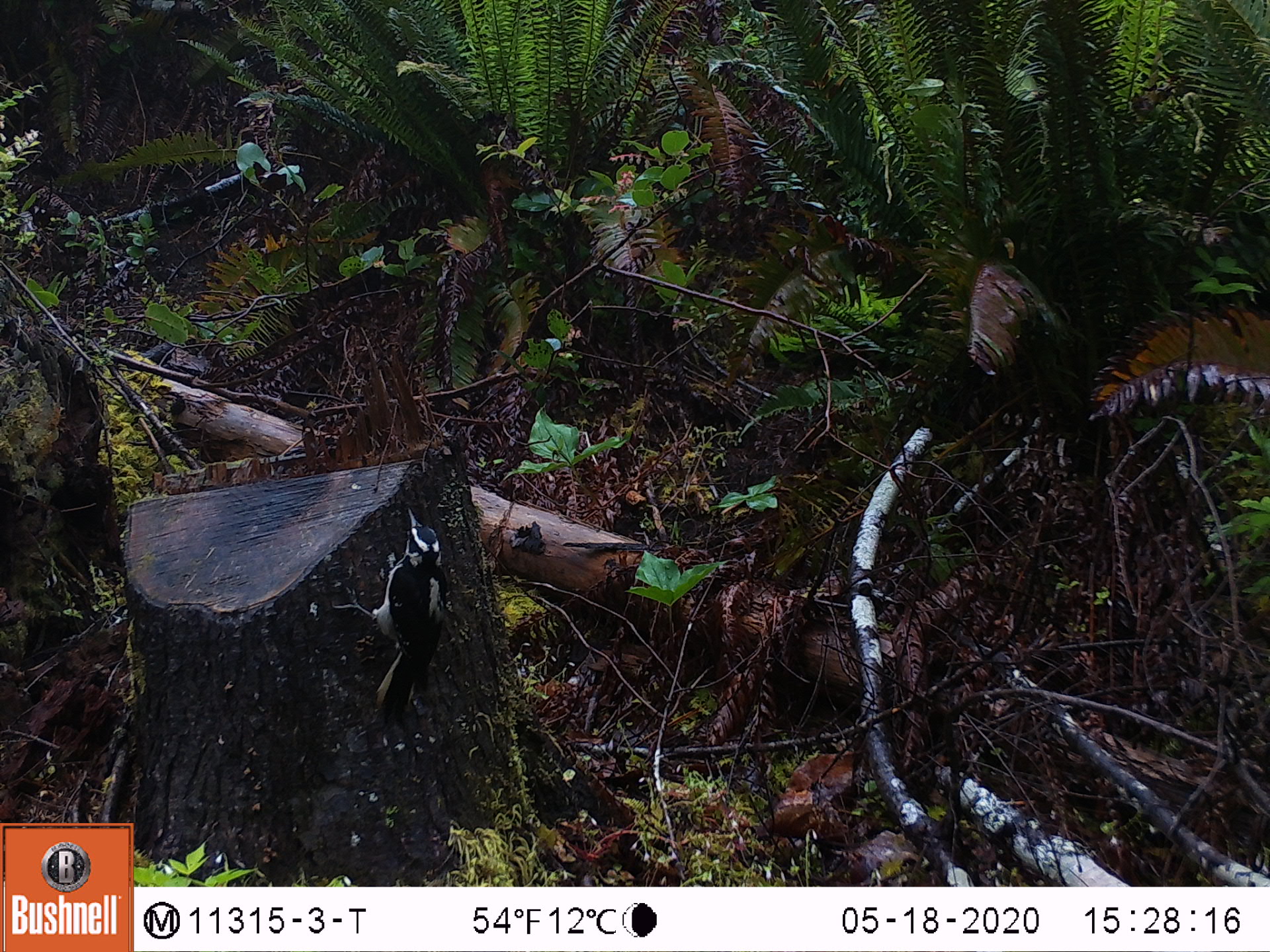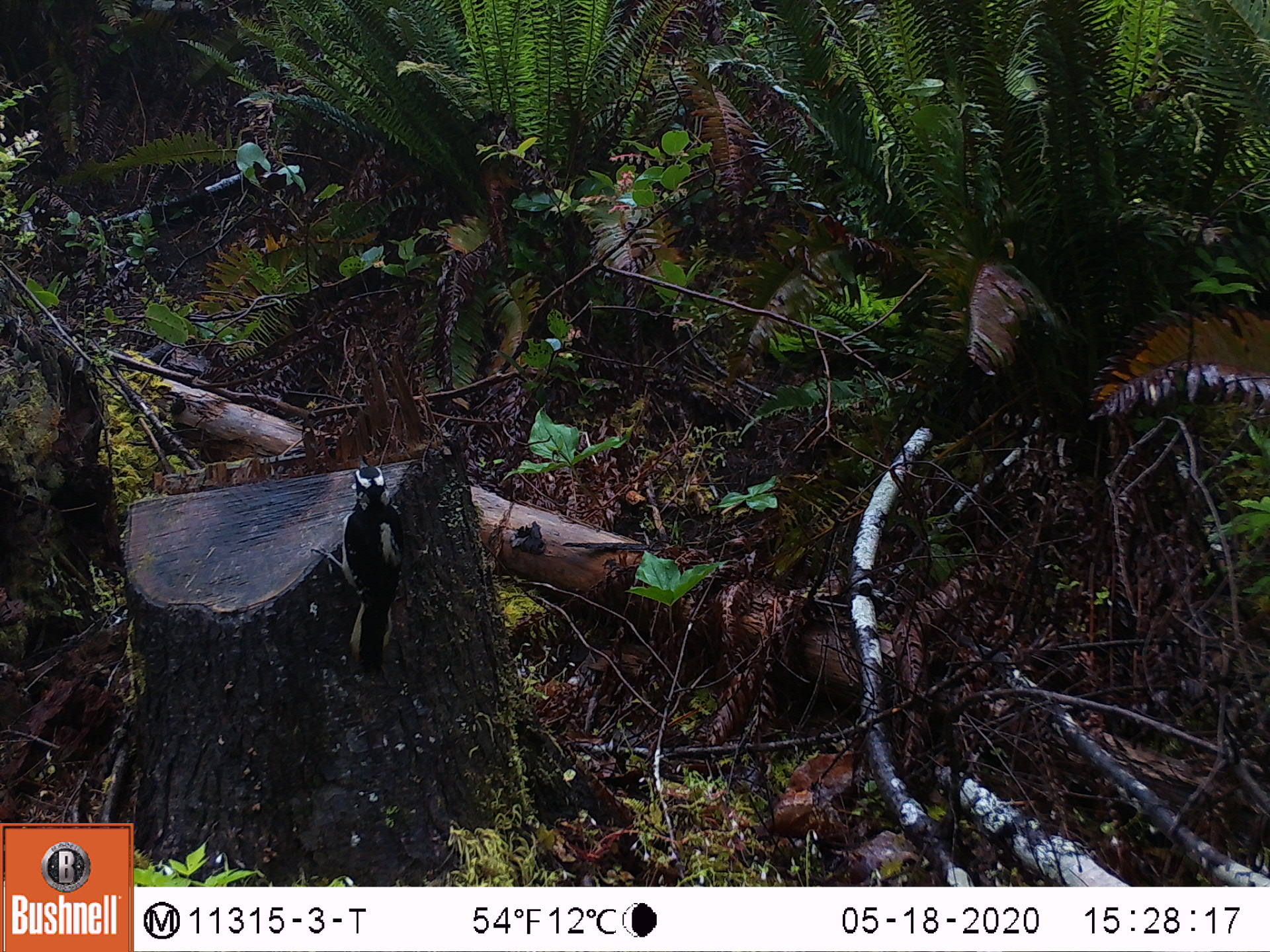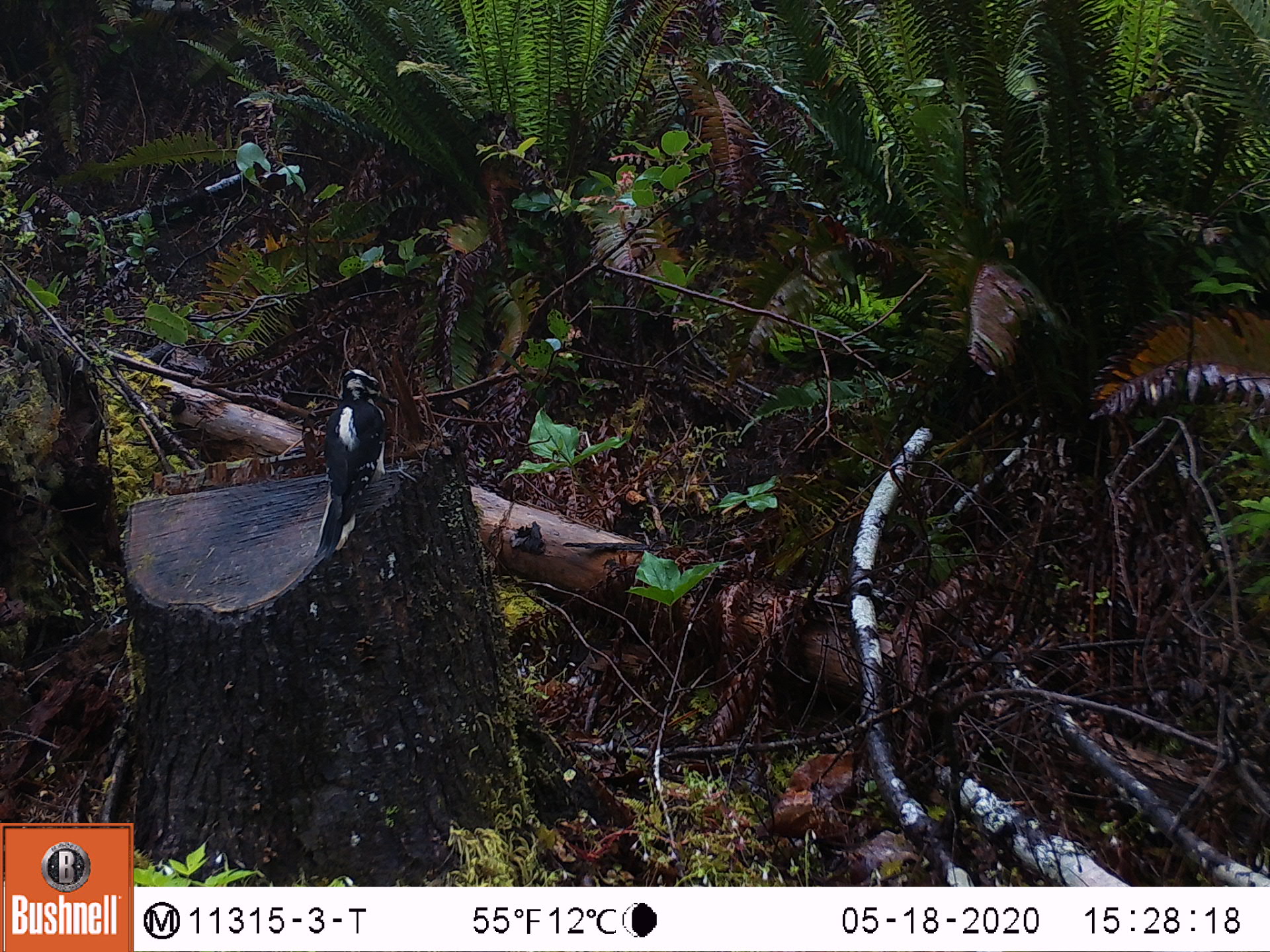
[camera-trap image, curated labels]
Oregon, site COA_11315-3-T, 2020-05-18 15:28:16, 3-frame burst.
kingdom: Animalia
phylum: Chordata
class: Aves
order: Piciformes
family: Picidae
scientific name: Picidae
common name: woodpeckers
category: picidae family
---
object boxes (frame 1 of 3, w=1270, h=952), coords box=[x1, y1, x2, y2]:
picidae family: box=[338, 506, 440, 716]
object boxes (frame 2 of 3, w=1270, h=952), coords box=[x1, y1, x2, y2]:
picidae family: box=[315, 455, 403, 671]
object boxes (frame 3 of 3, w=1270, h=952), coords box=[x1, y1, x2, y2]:
picidae family: box=[312, 363, 392, 562]